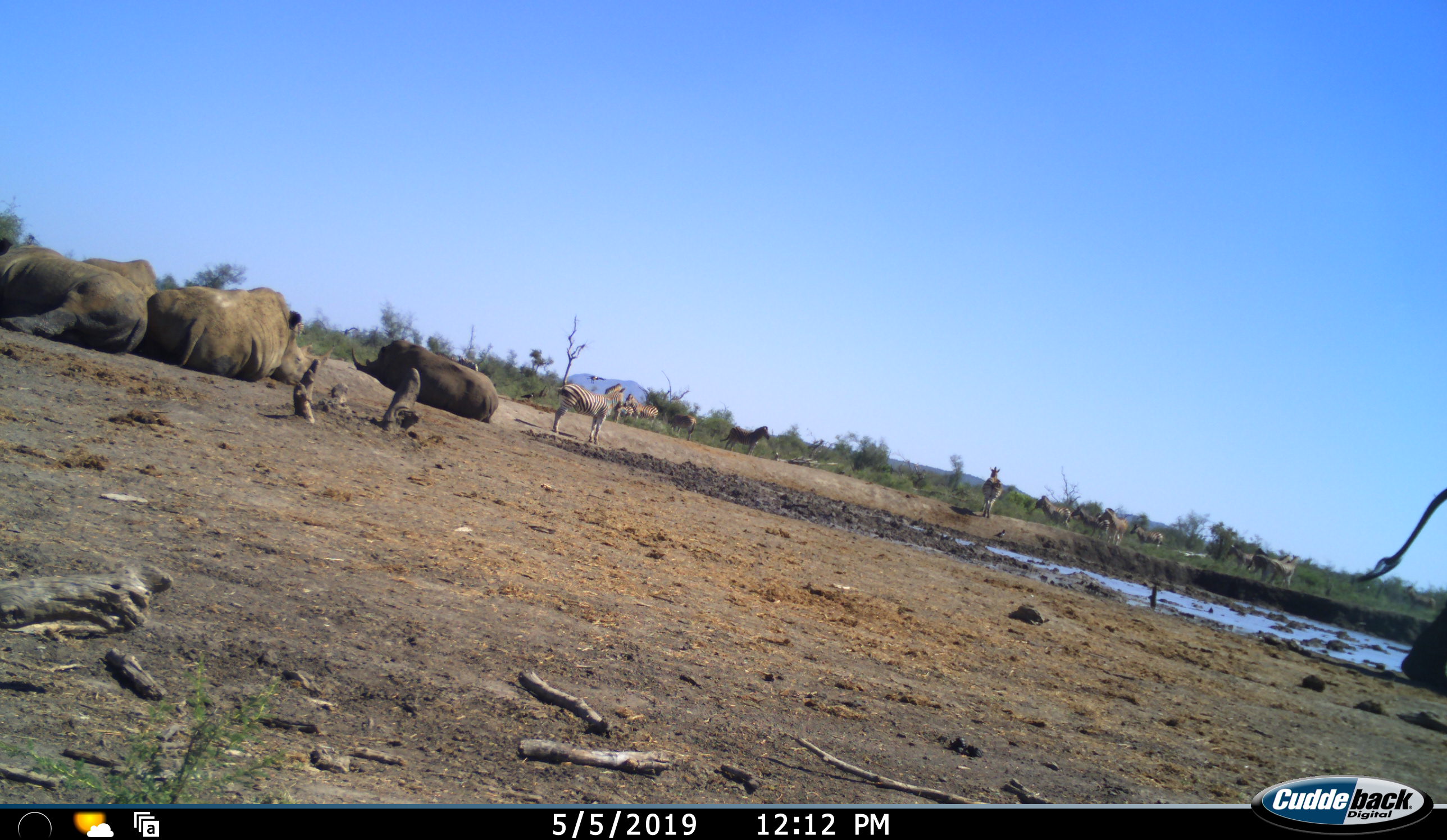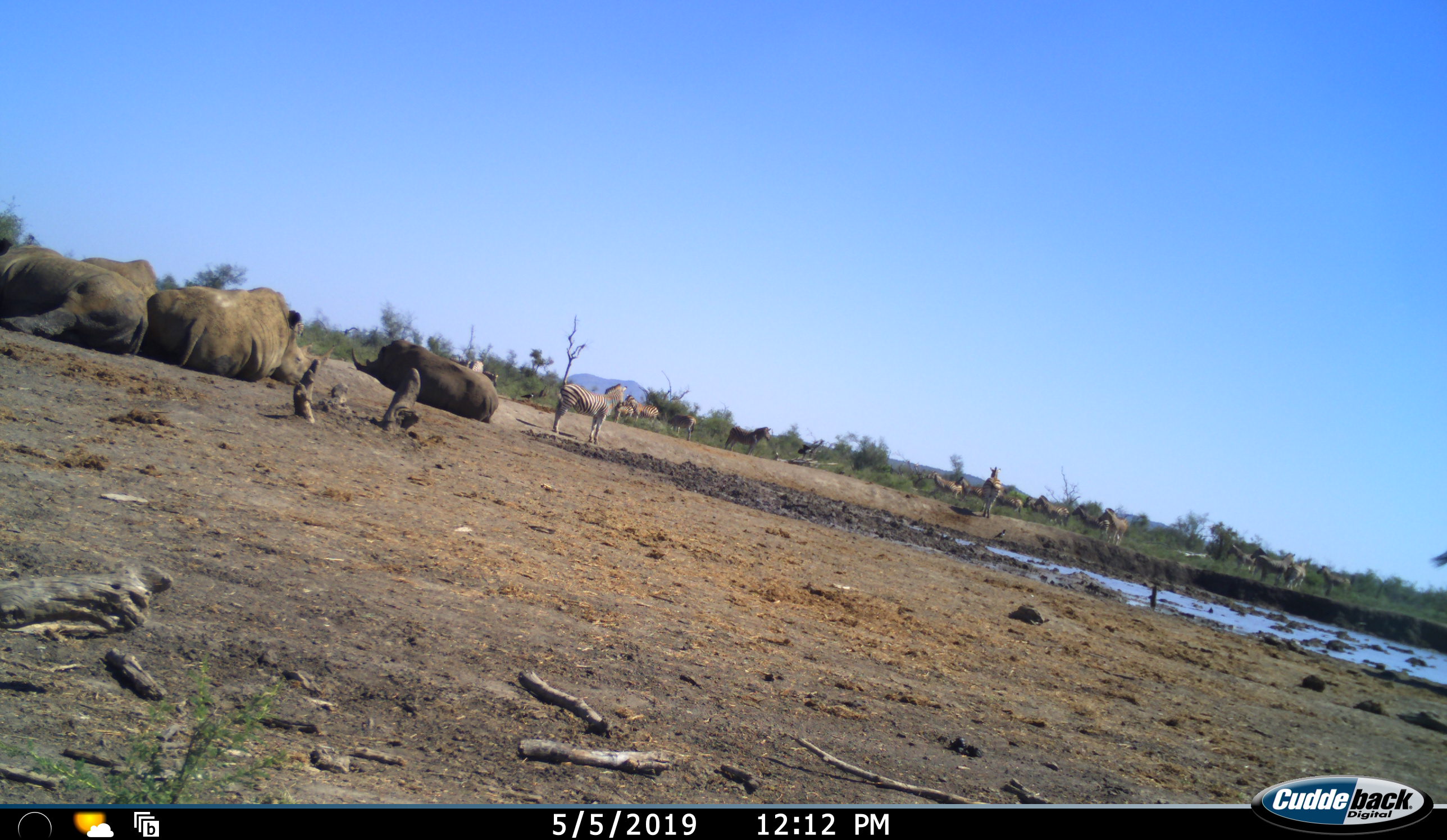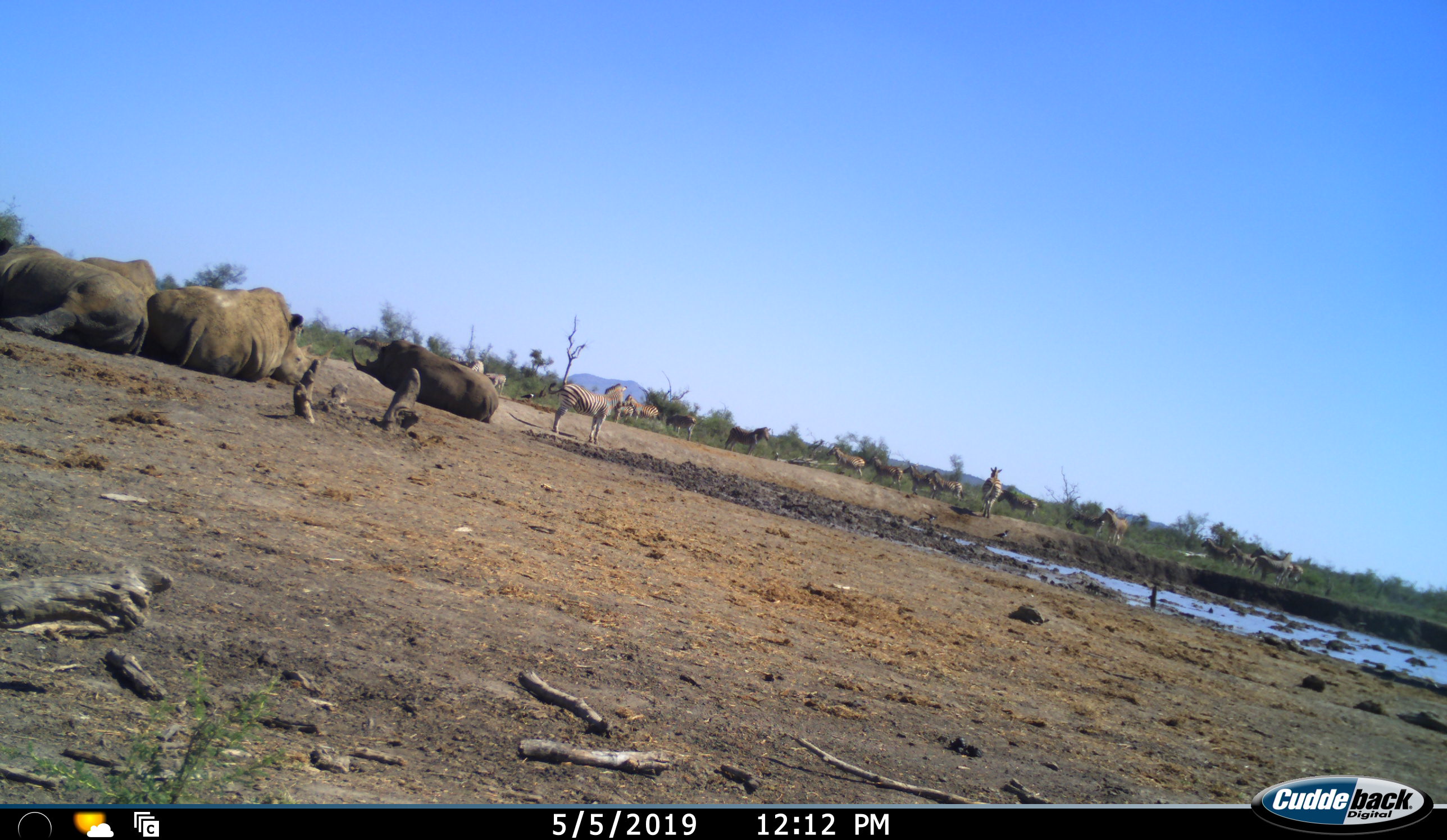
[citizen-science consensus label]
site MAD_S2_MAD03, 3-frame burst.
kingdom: Animalia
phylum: Chordata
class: Mammalia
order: Perissodactyla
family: Rhinocerotidae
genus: Ceratotherium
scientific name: Ceratotherium simum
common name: white rhinoceros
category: rhinoceroswhite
Rhinoceroswhite (white rhinoceros) (Ceratotherium simum), count 4. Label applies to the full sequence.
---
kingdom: Animalia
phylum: Chordata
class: Mammalia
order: Perissodactyla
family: Equidae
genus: Equus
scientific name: Equus quagga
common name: plains zebra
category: zebraplains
Zebraplains (plains zebra) (Equus quagga), count 11-50. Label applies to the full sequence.